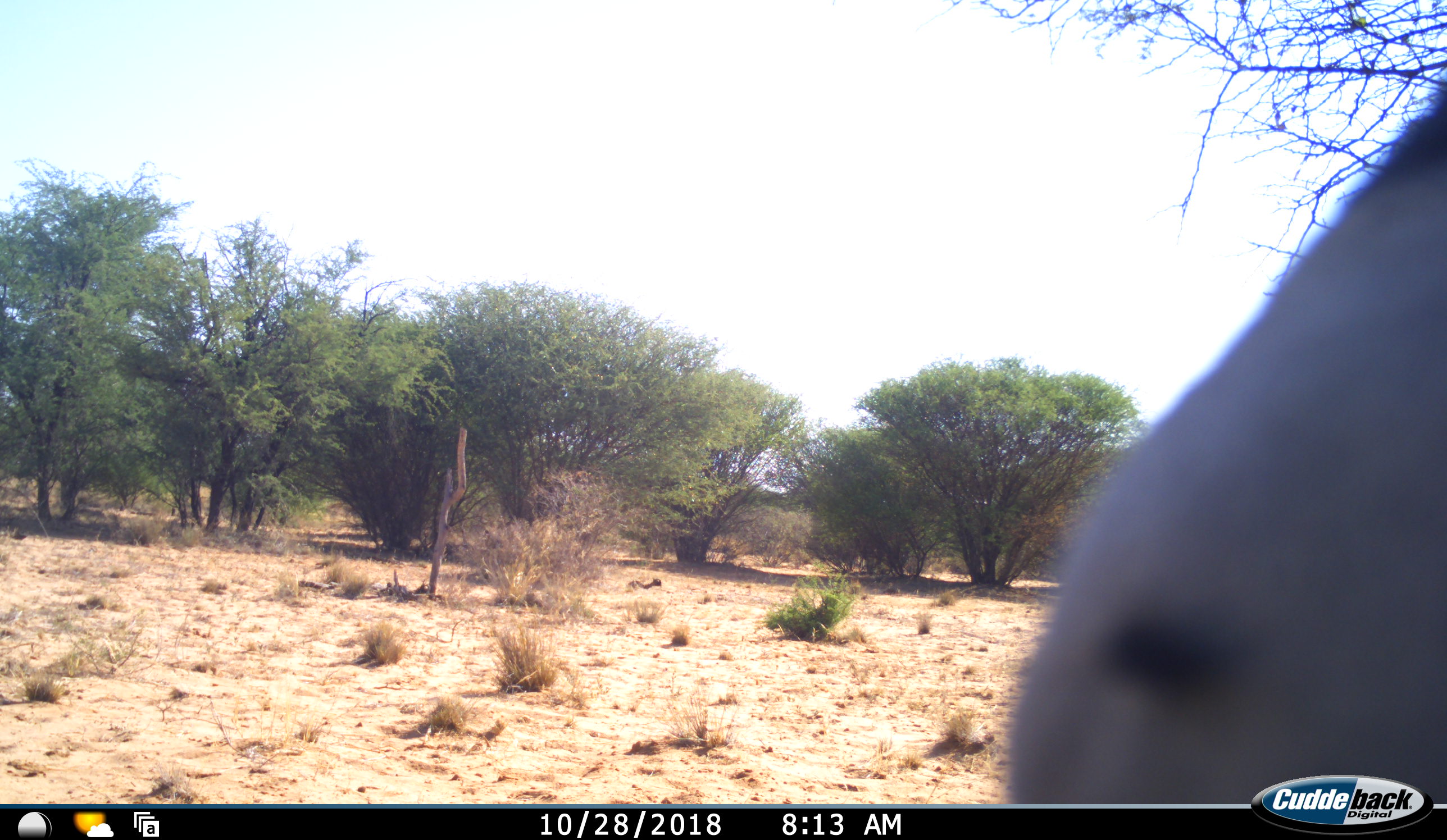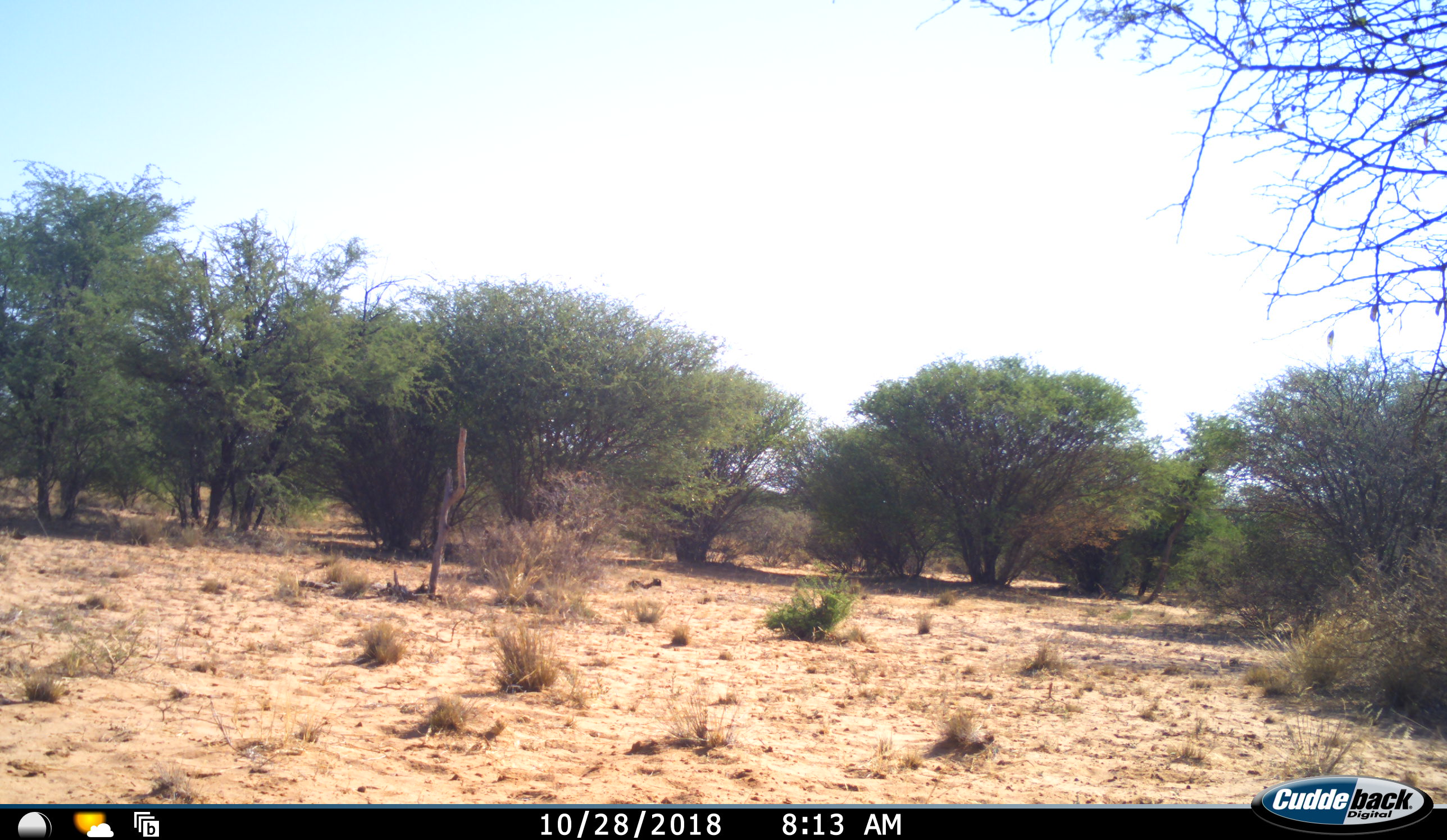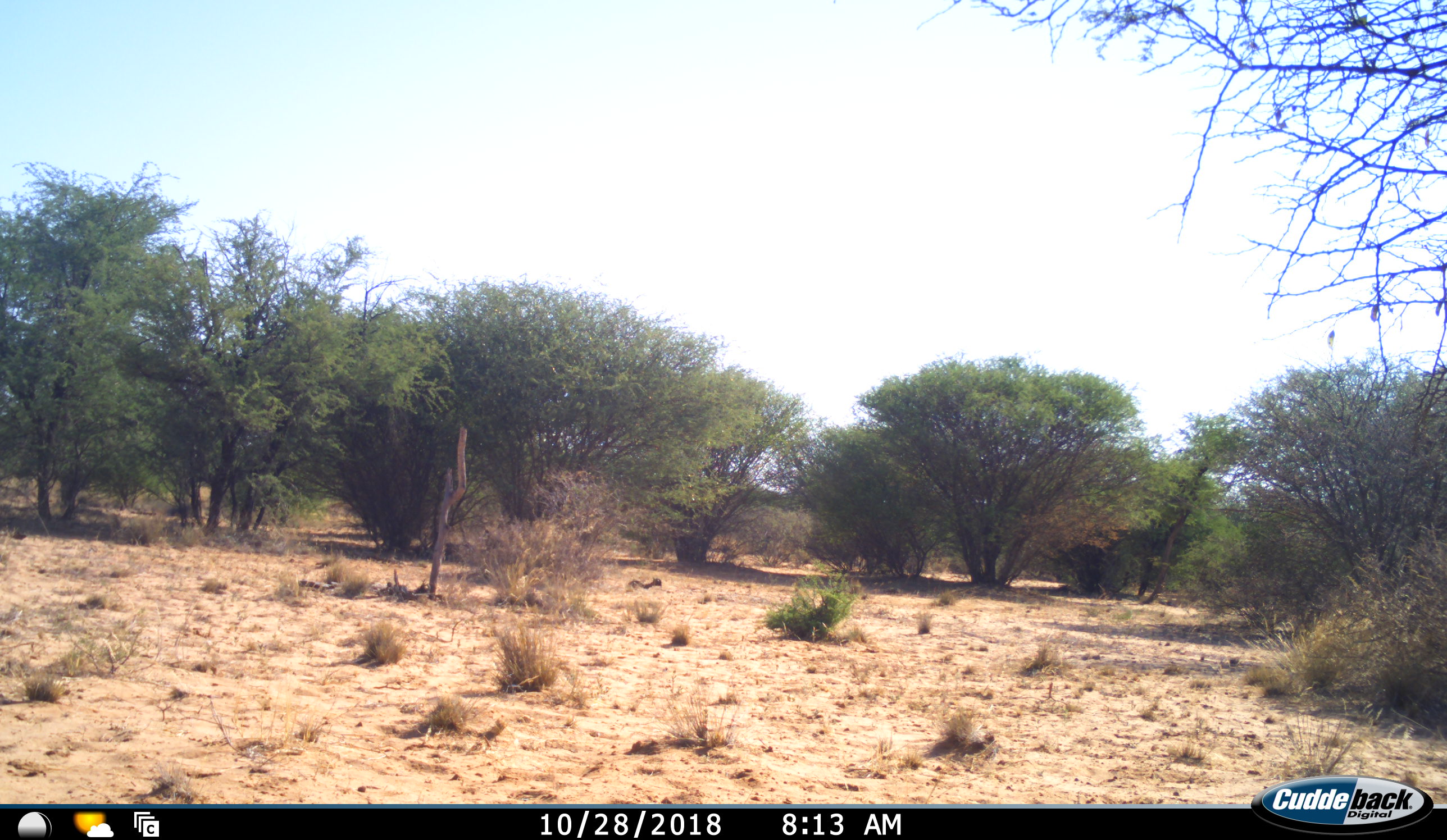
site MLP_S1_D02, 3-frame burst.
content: unidentified animal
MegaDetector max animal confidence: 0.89